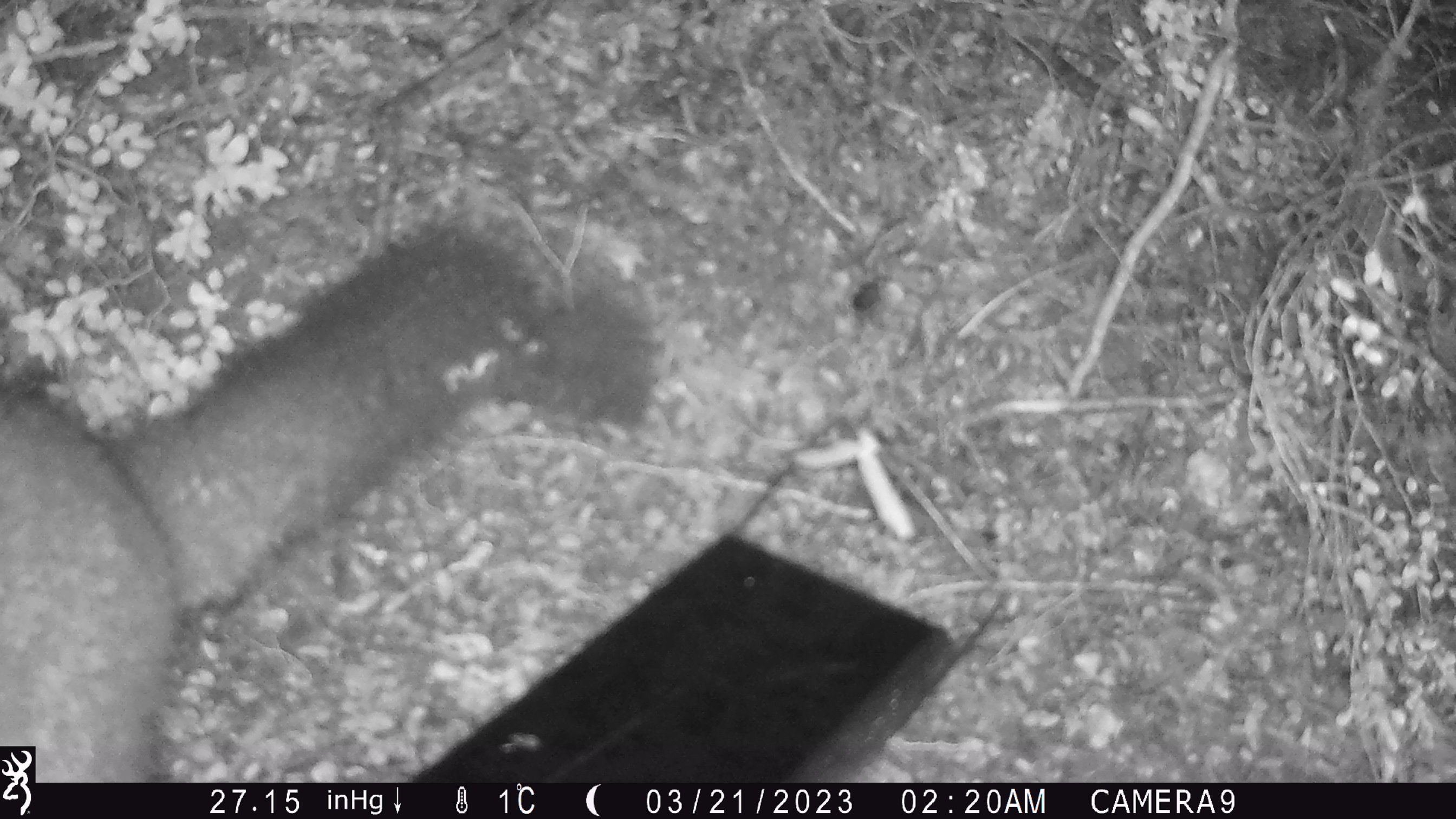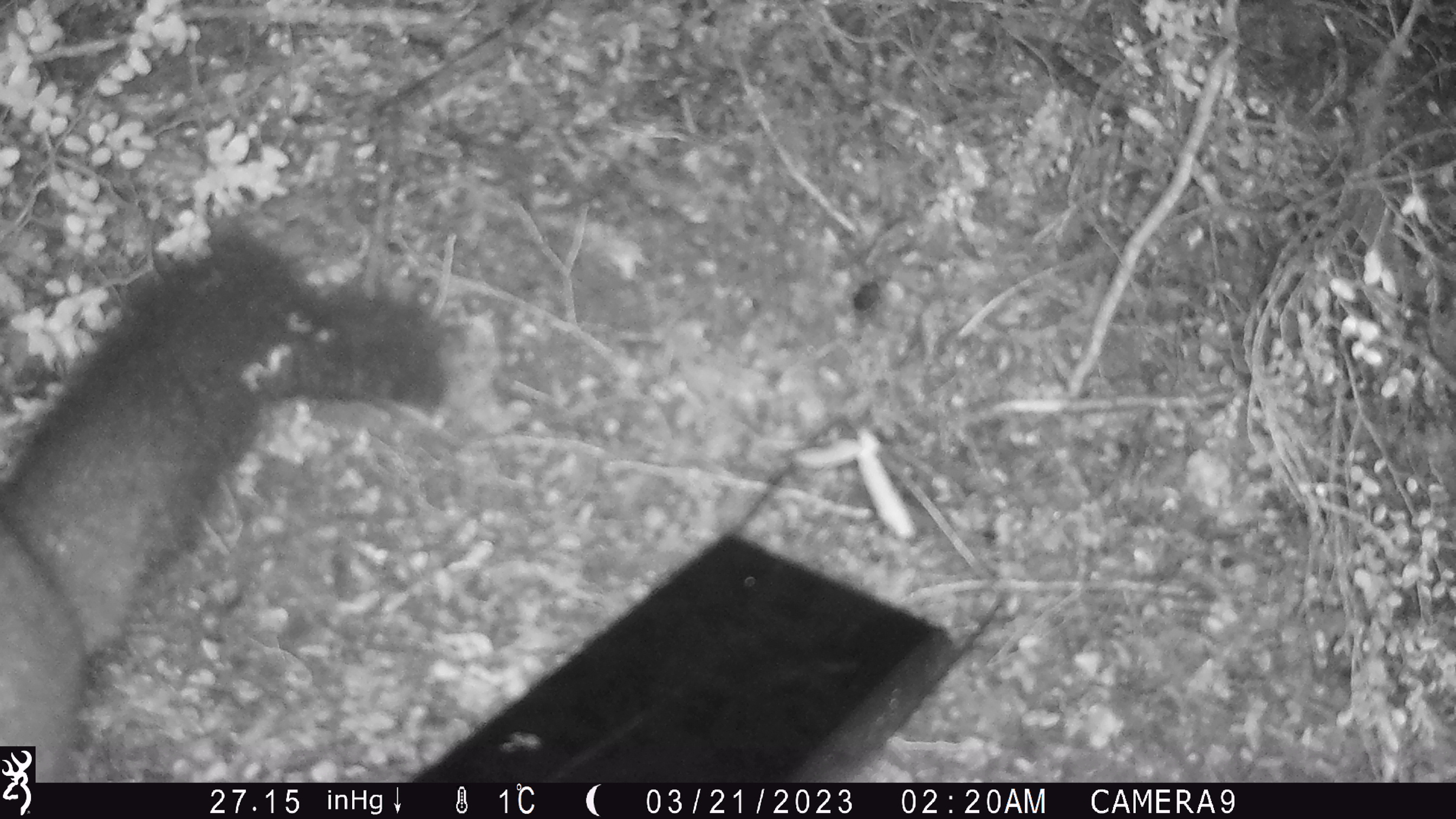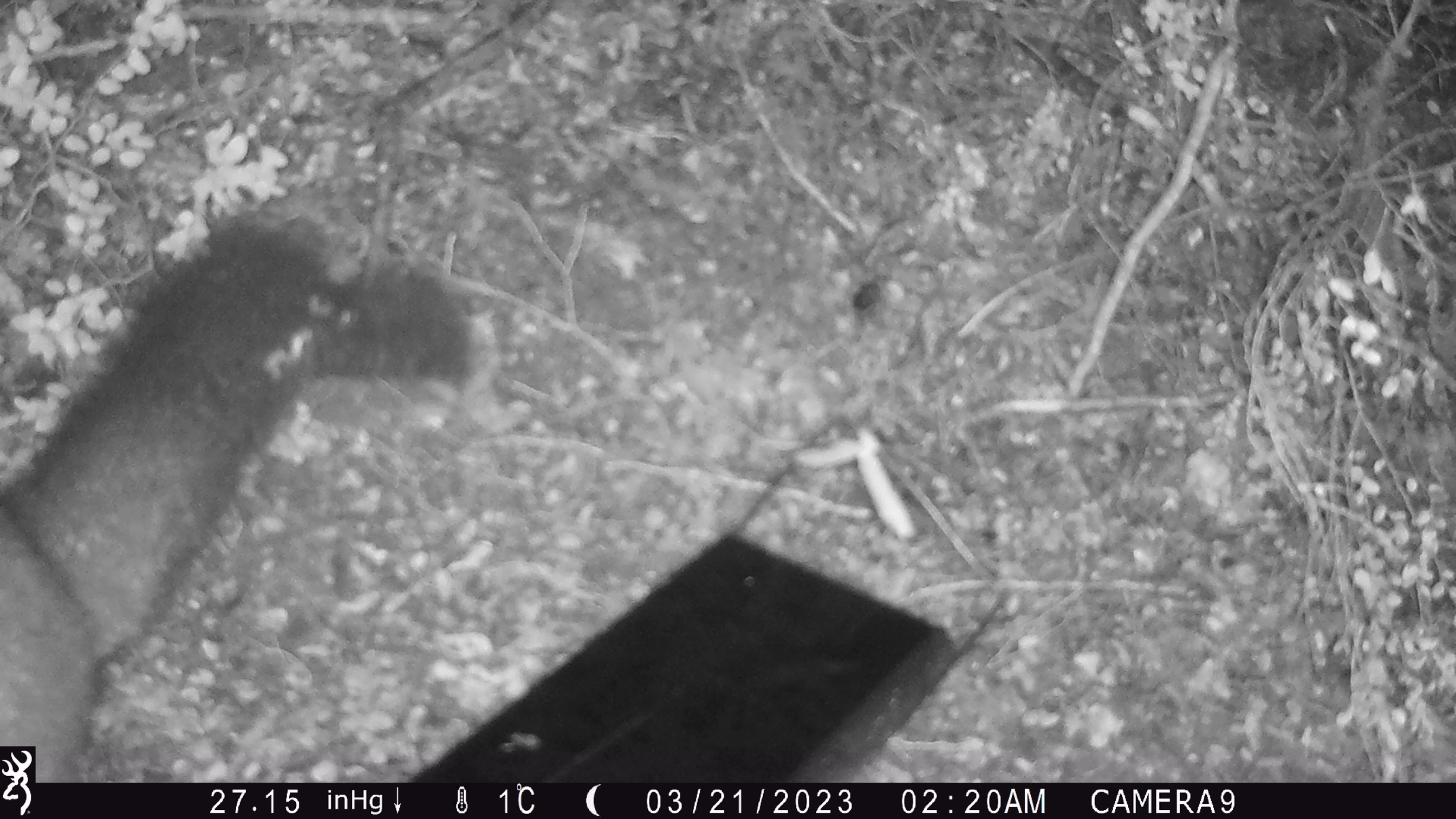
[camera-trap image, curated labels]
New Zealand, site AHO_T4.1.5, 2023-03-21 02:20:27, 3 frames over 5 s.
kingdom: Animalia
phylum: Chordata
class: Mammalia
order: Carnivora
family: Mustelidae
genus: Mustela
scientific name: Mustela erminea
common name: stoat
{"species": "stoat (Mustela erminea)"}